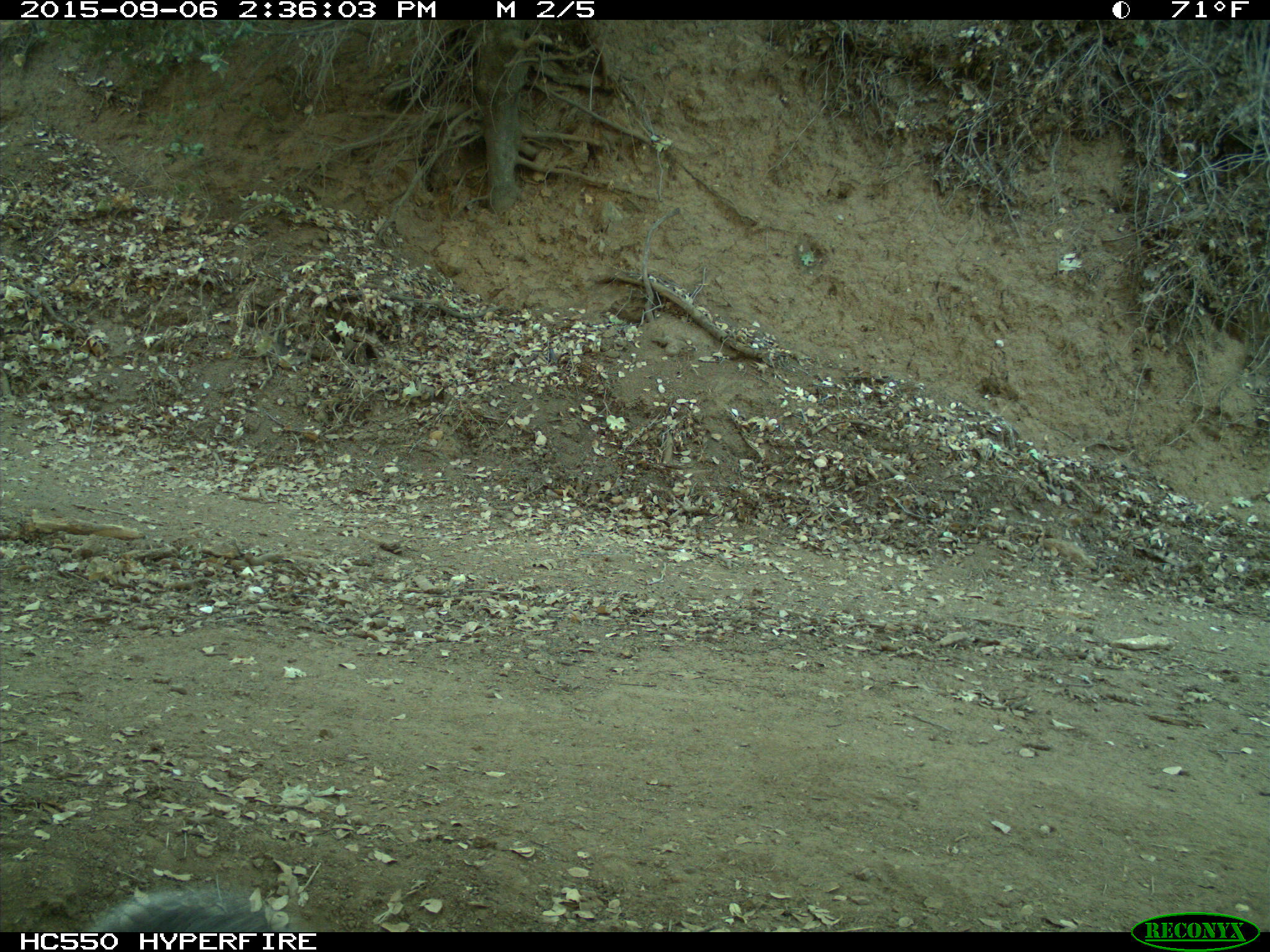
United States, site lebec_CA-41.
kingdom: Animalia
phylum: Chordata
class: Mammalia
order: Rodentia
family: Sciuridae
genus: Sciurus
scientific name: Sciurus carolinensis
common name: eastern gray squirrel